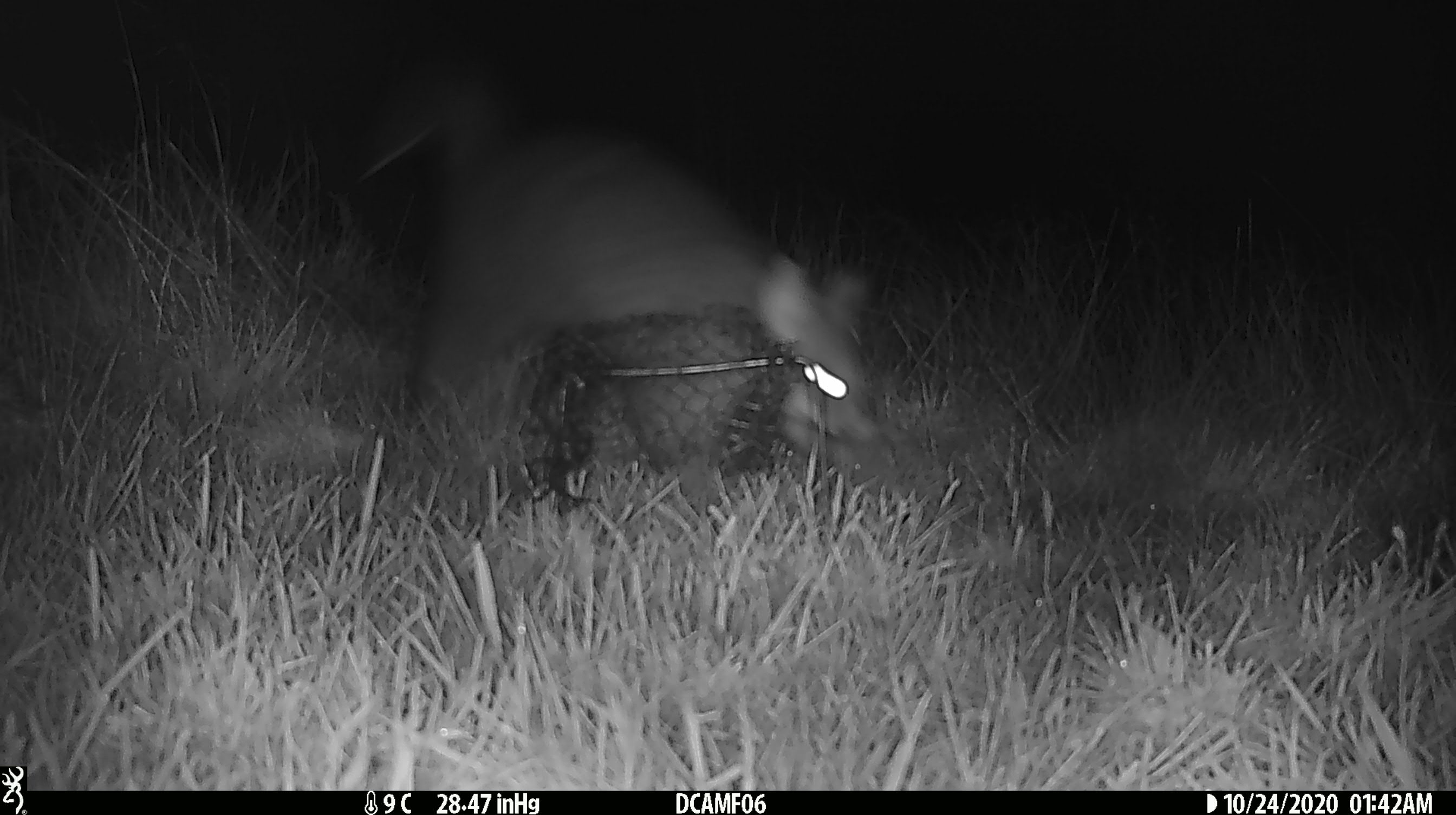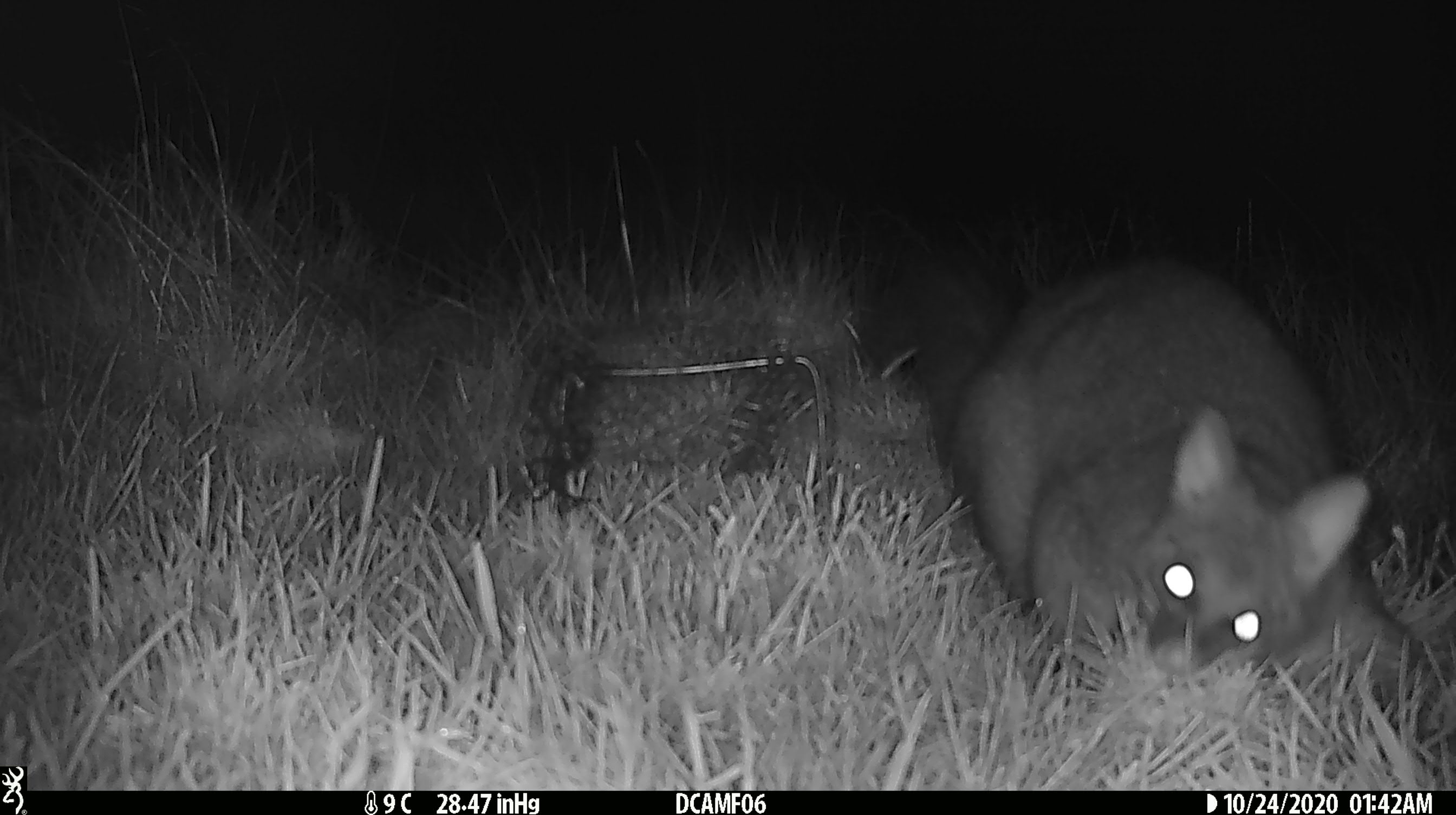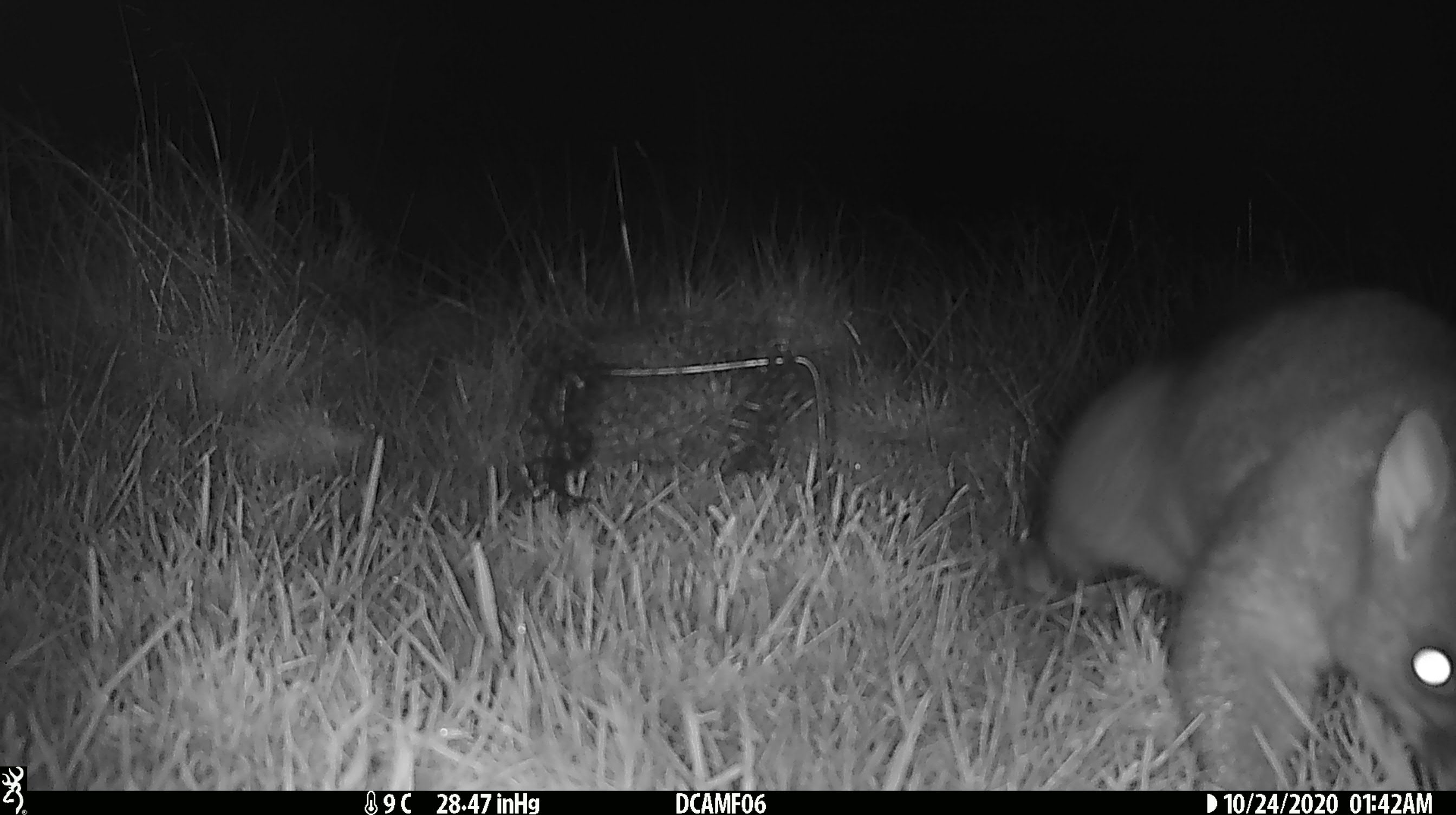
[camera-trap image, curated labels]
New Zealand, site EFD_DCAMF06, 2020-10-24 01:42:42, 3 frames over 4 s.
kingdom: Animalia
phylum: Chordata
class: Mammalia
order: Diprotodontia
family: Phalangeridae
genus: Trichosurus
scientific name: Trichosurus vulpecula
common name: common brushtail possum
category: possum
Possum (common brushtail possum) (Trichosurus vulpecula).